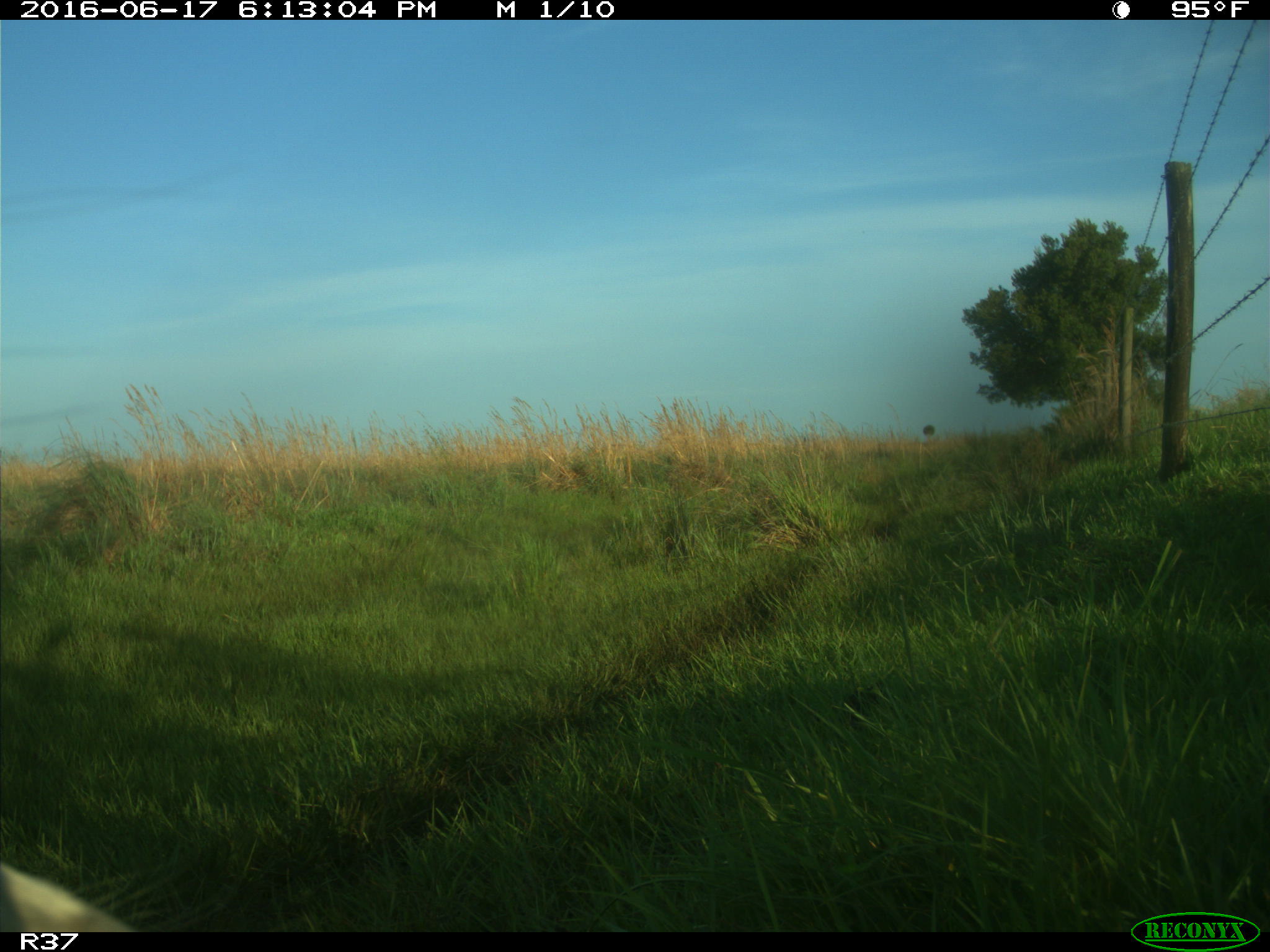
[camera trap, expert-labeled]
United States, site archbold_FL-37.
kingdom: Animalia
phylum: Chordata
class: Mammalia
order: Artiodactyla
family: Bovidae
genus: Bos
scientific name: Bos taurus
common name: domestic cow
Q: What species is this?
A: Bos taurus (domestic cow).